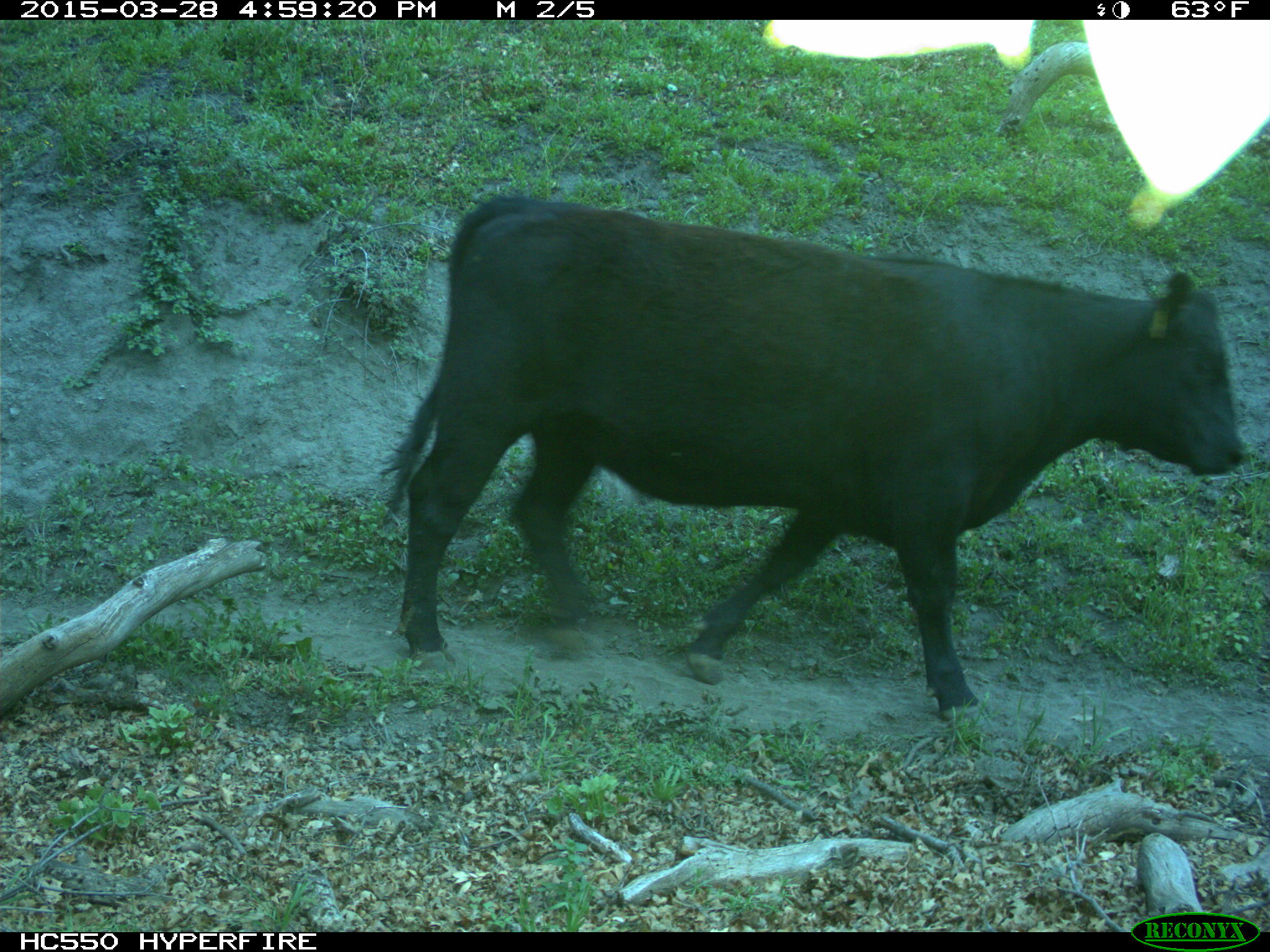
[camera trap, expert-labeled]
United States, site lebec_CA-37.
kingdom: Animalia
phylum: Chordata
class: Mammalia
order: Artiodactyla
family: Bovidae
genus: Bos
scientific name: Bos taurus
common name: domestic cow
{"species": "Bos taurus (domestic cow)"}